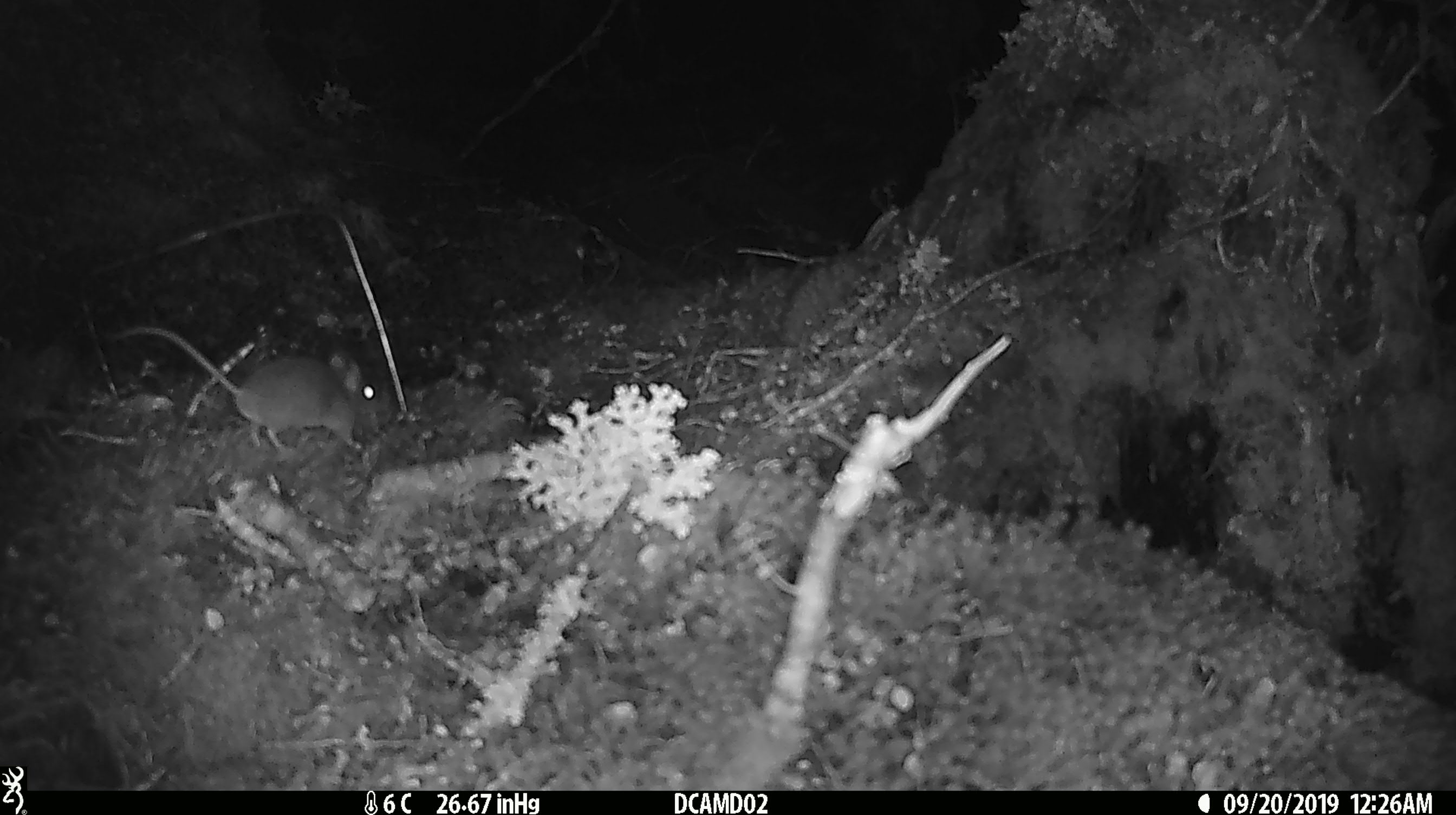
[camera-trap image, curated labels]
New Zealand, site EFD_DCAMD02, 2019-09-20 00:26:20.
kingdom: Animalia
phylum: Chordata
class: Mammalia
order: Rodentia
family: Muridae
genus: Mus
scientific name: Mus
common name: mouse